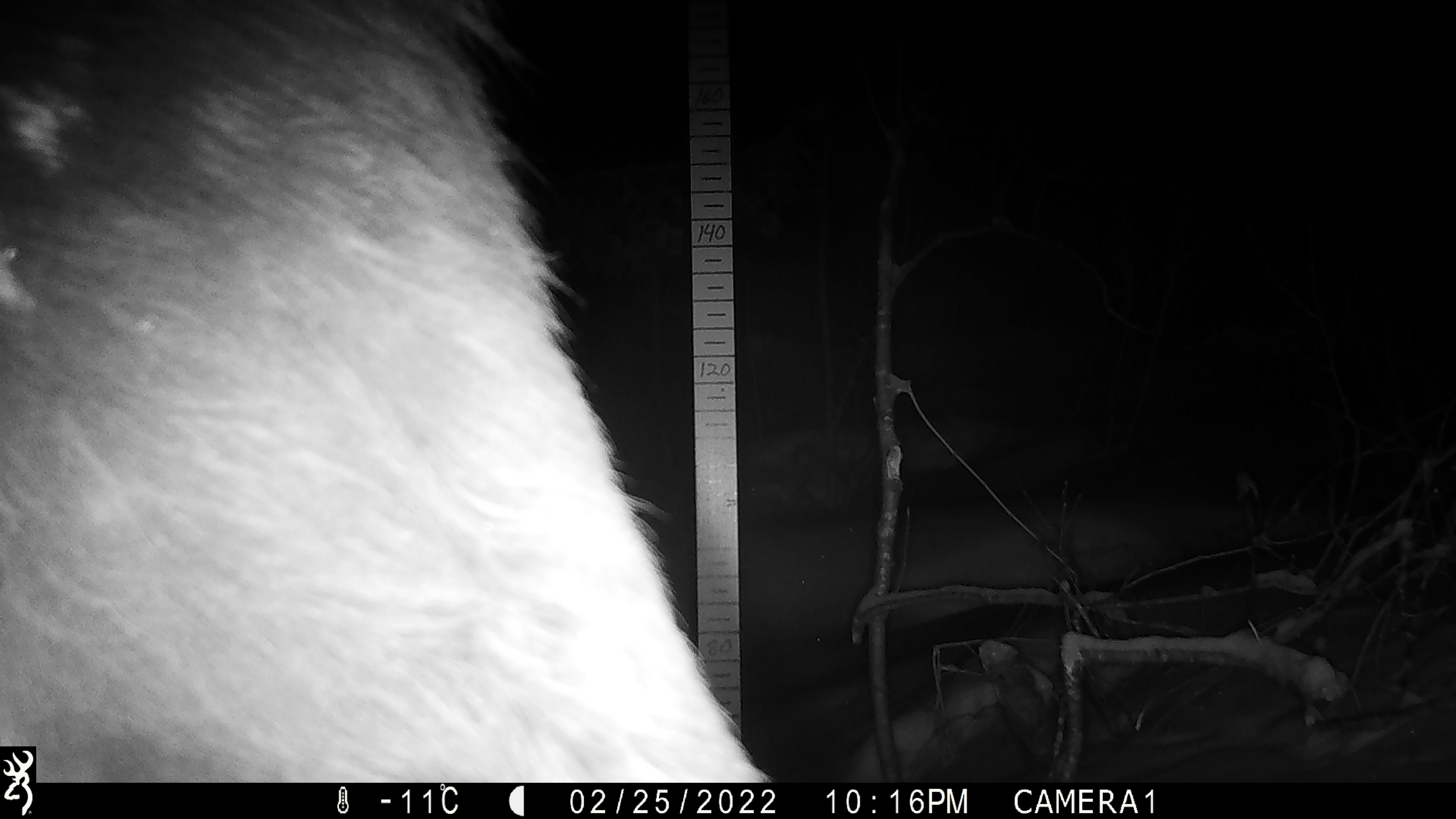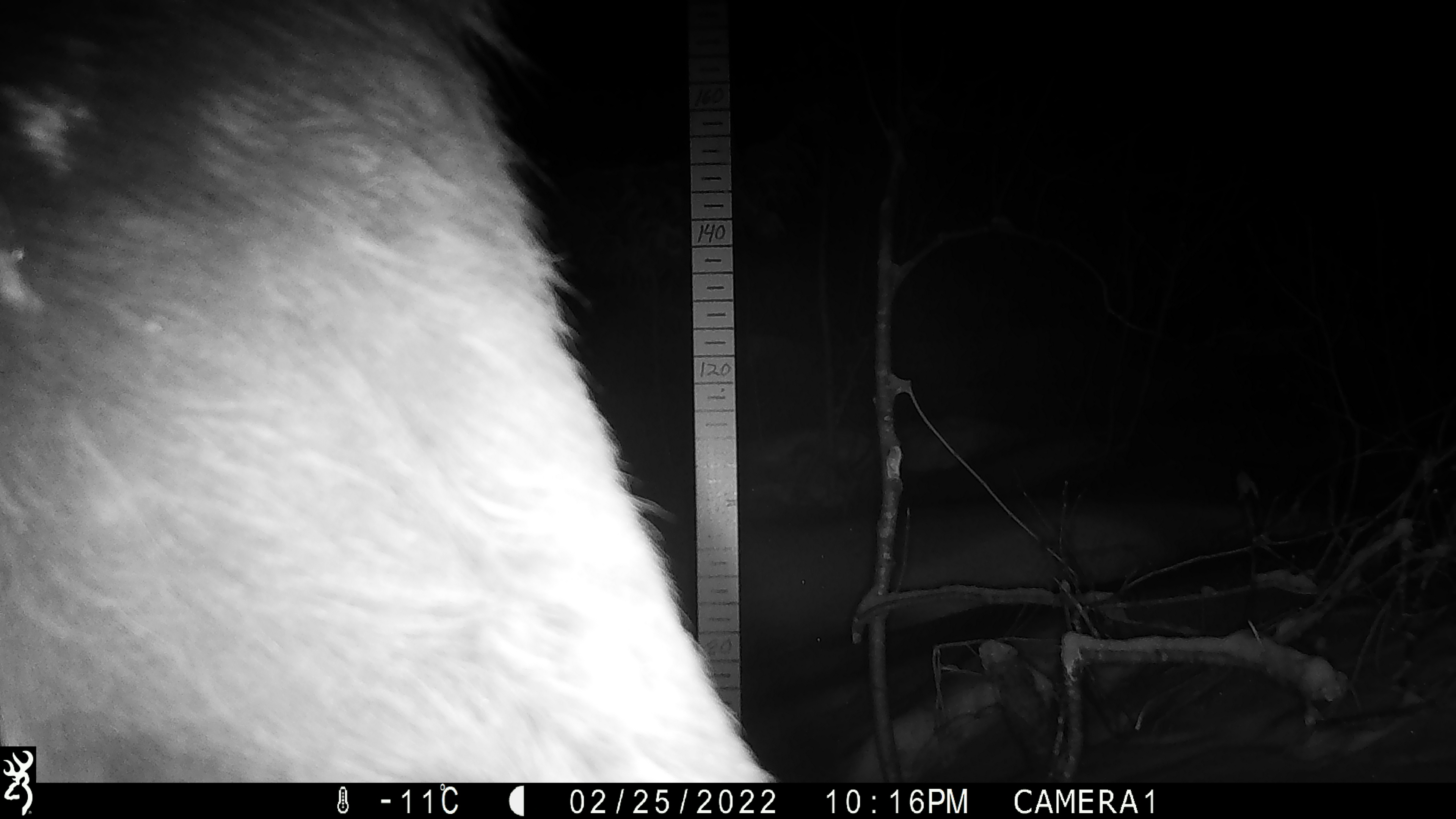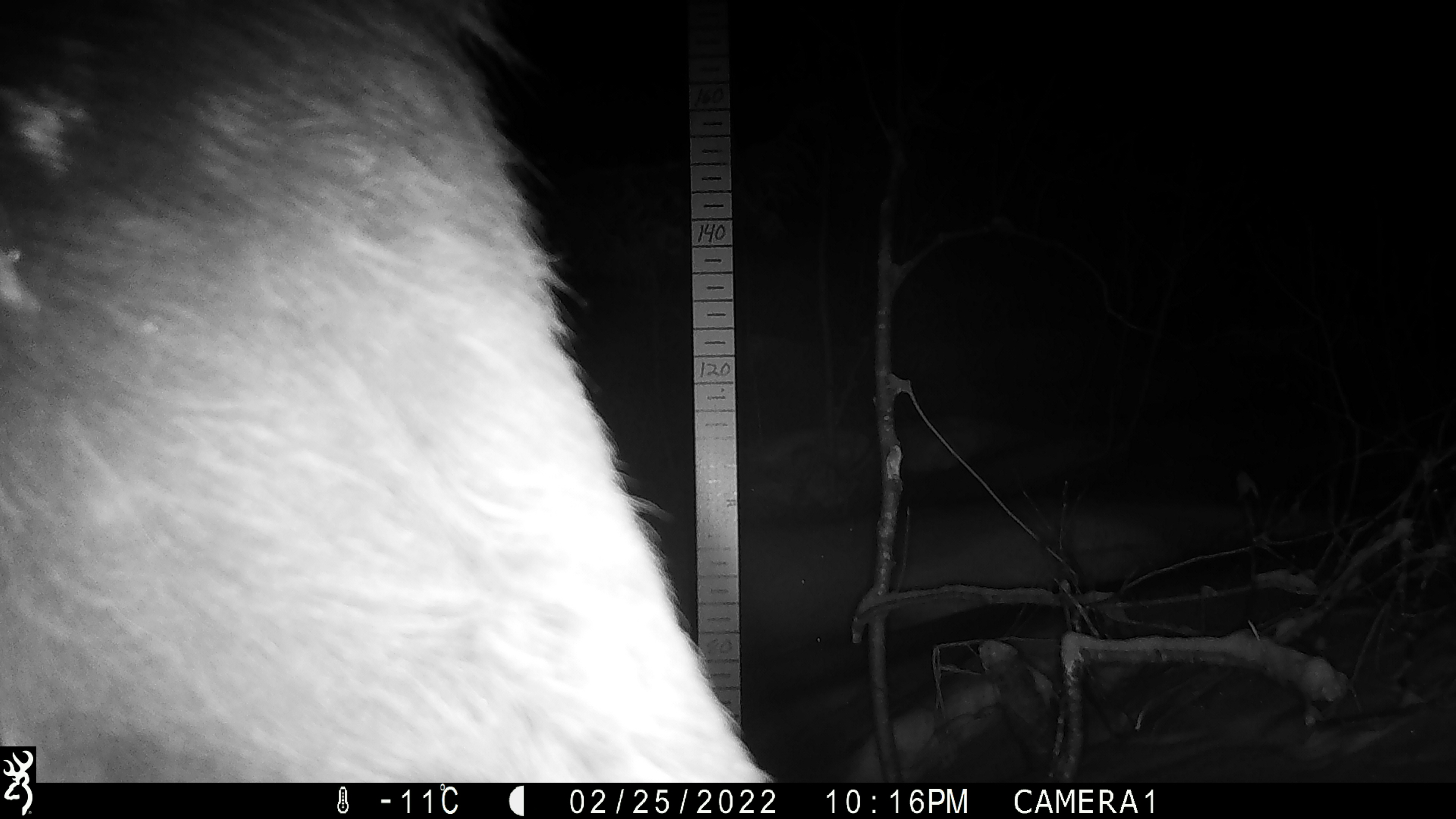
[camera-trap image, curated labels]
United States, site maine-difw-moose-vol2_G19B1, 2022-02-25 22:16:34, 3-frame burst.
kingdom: Animalia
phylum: Chordata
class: Mammalia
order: Artiodactyla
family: Cervidae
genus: Alces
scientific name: Alces alces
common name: moose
Moose (Alces alces).